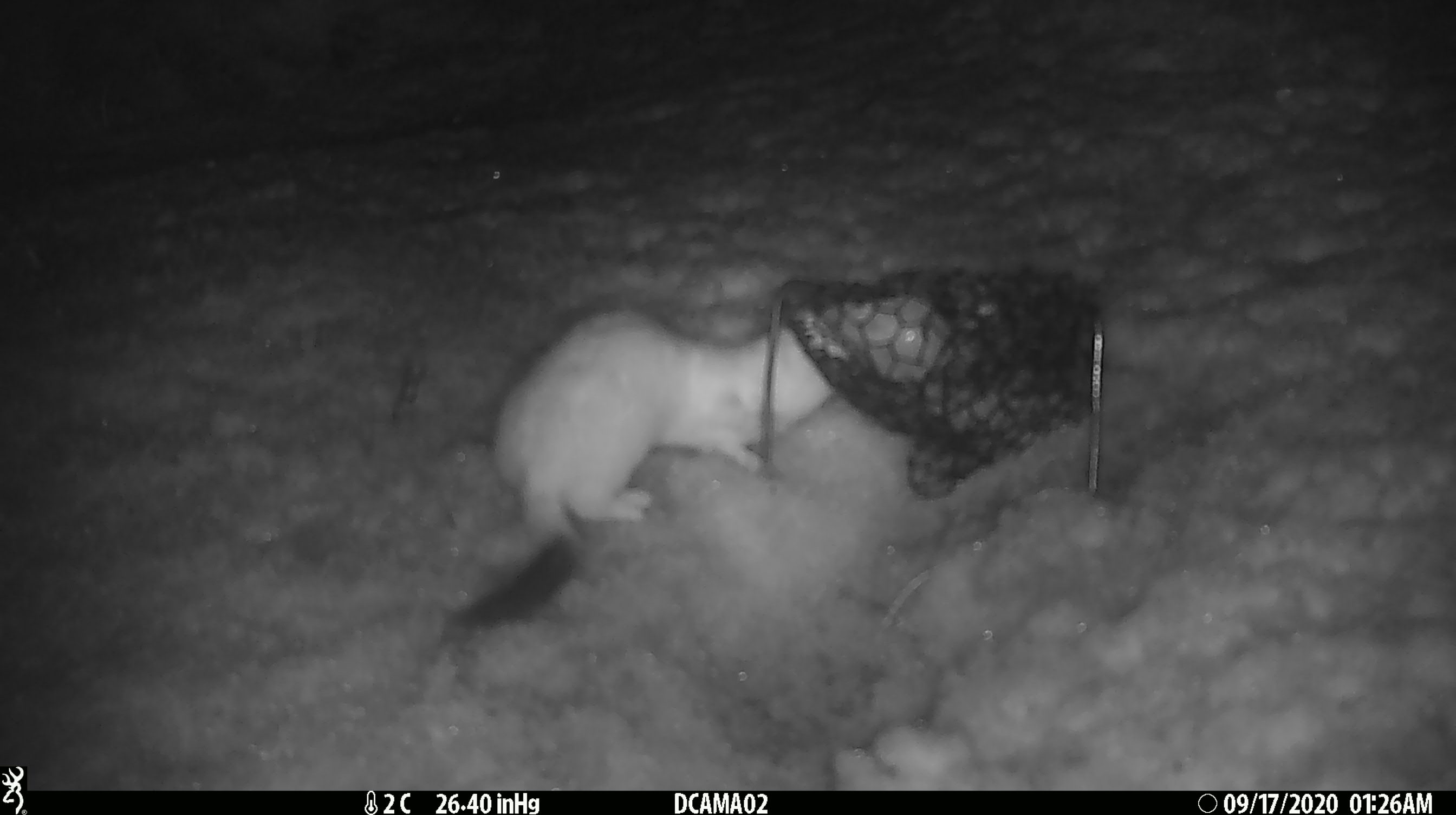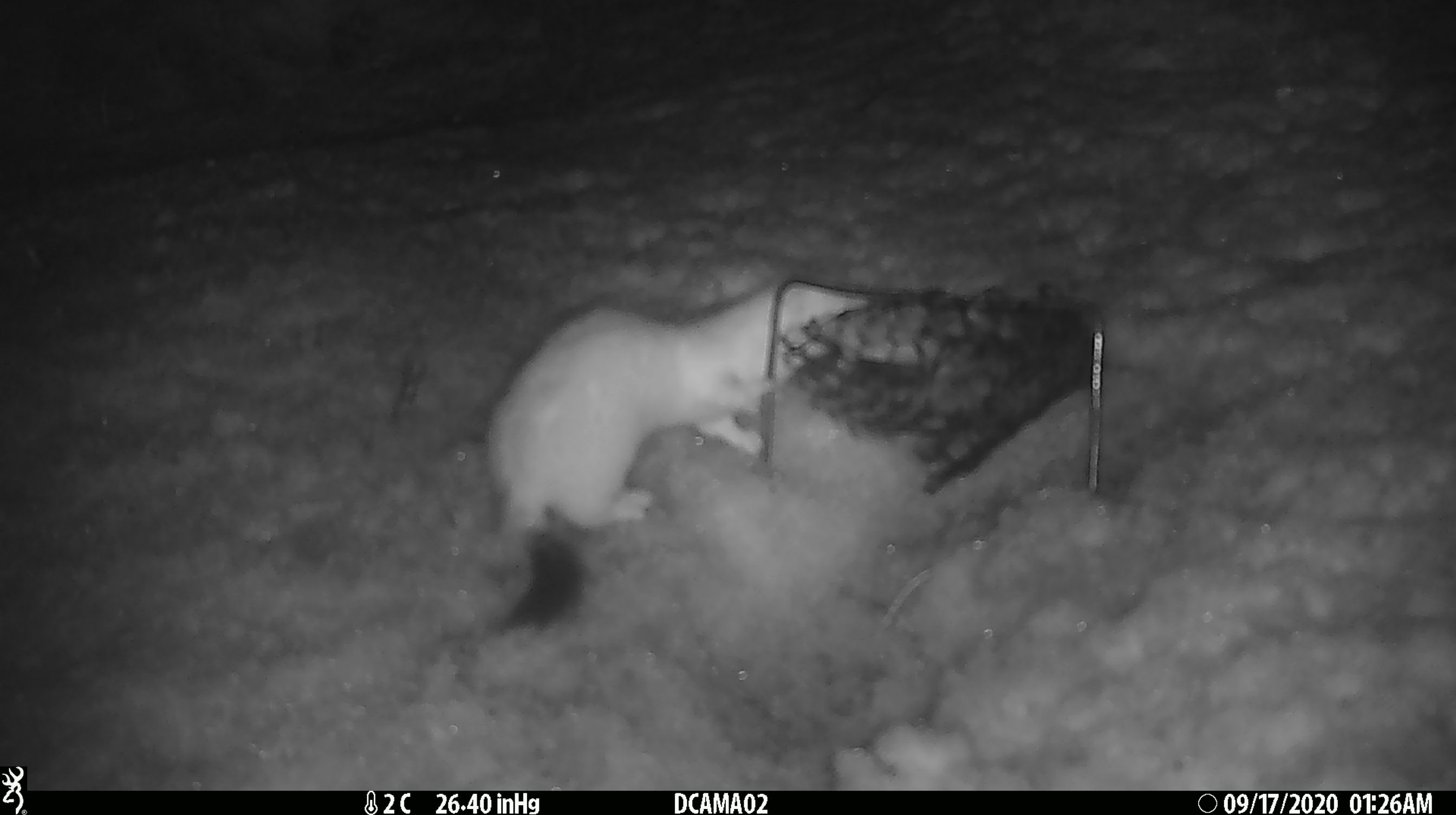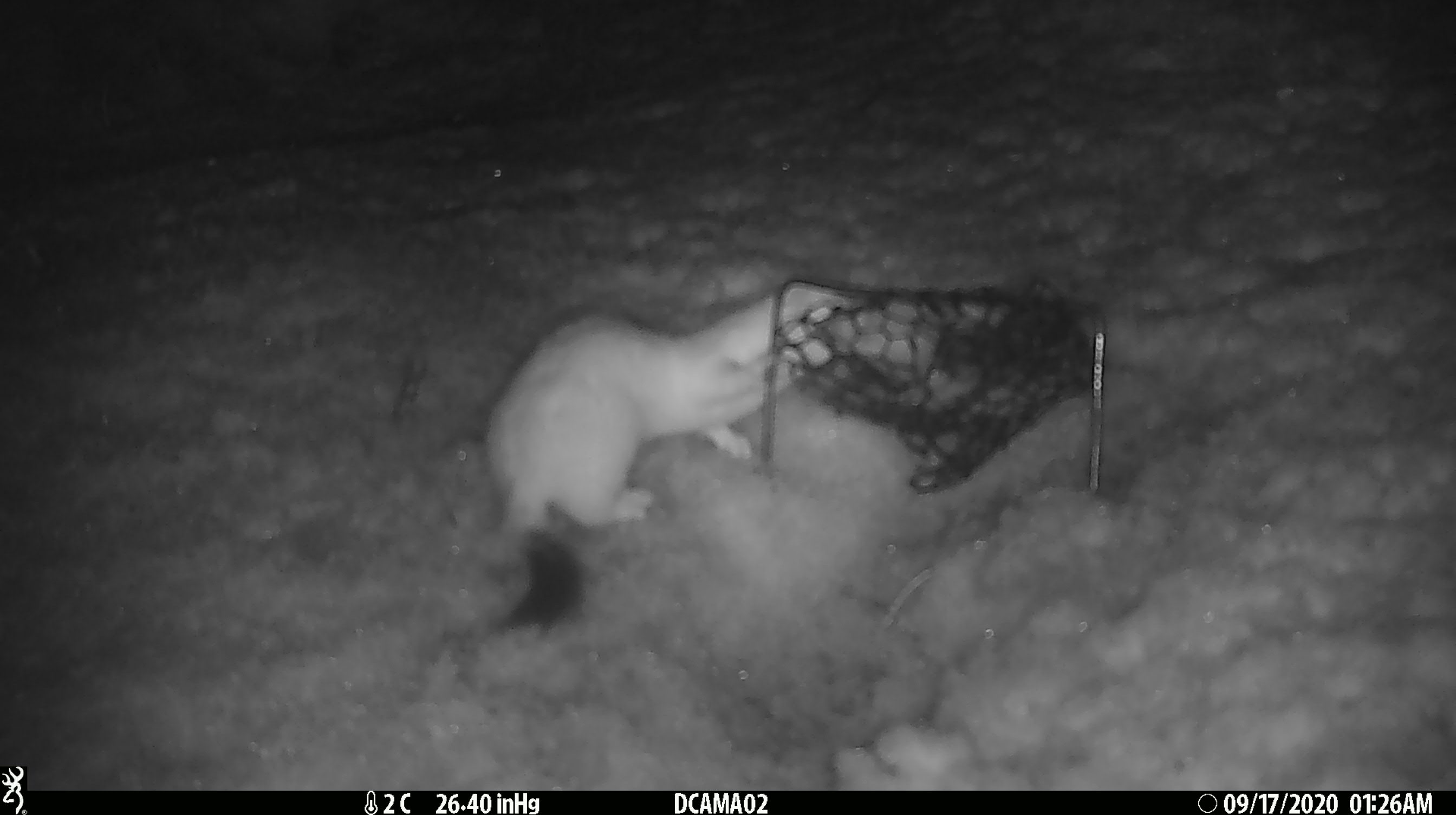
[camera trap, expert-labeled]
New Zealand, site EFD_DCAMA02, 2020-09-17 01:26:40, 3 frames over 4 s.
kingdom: Animalia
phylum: Chordata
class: Mammalia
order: Carnivora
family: Mustelidae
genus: Mustela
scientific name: Mustela erminea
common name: stoat